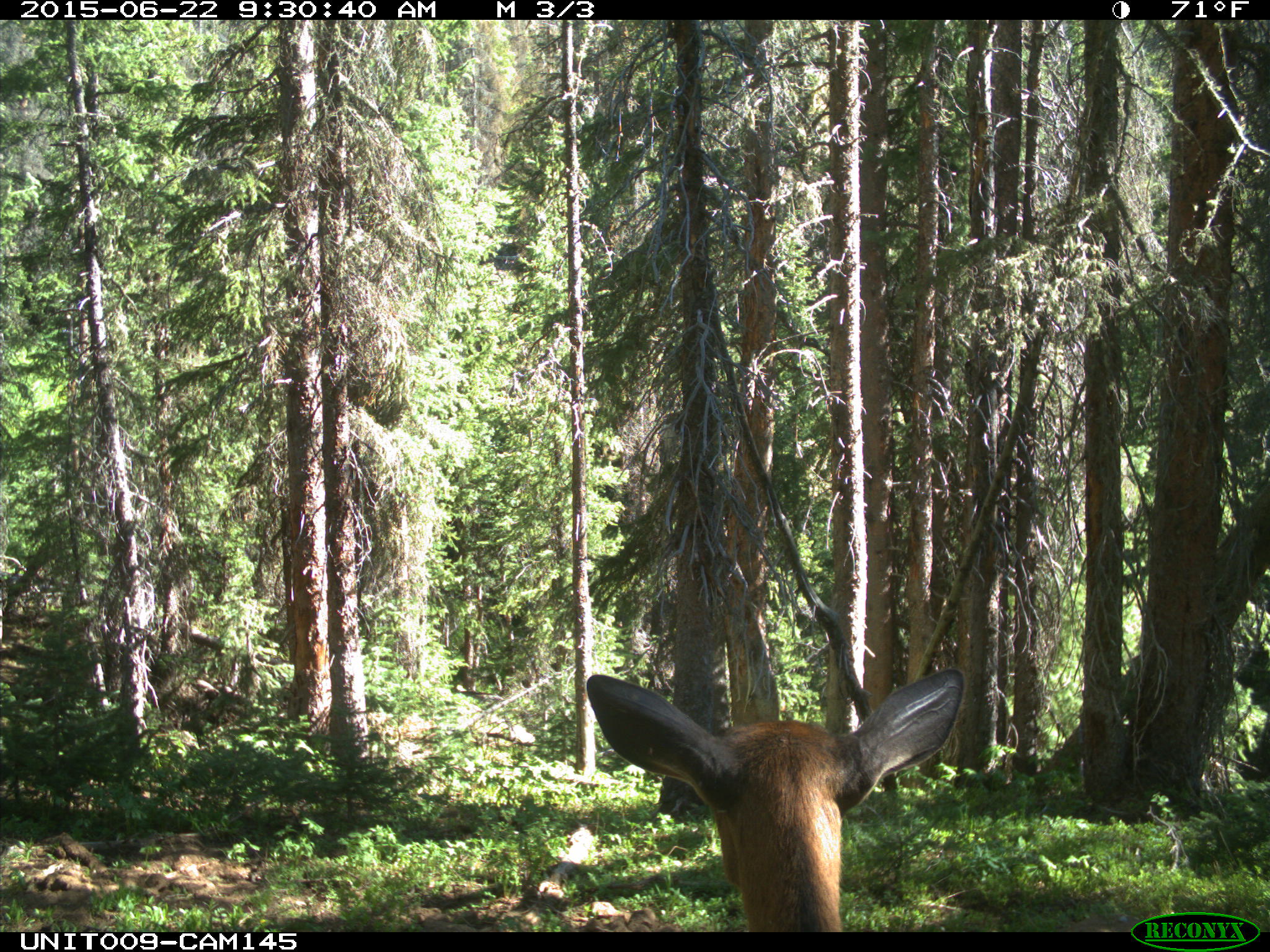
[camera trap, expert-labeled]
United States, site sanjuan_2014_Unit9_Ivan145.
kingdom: Animalia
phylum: Chordata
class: Mammalia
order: Artiodactyla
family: Cervidae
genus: Cervus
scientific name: Cervus elaphus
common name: red deer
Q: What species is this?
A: Cervus elaphus (red deer).